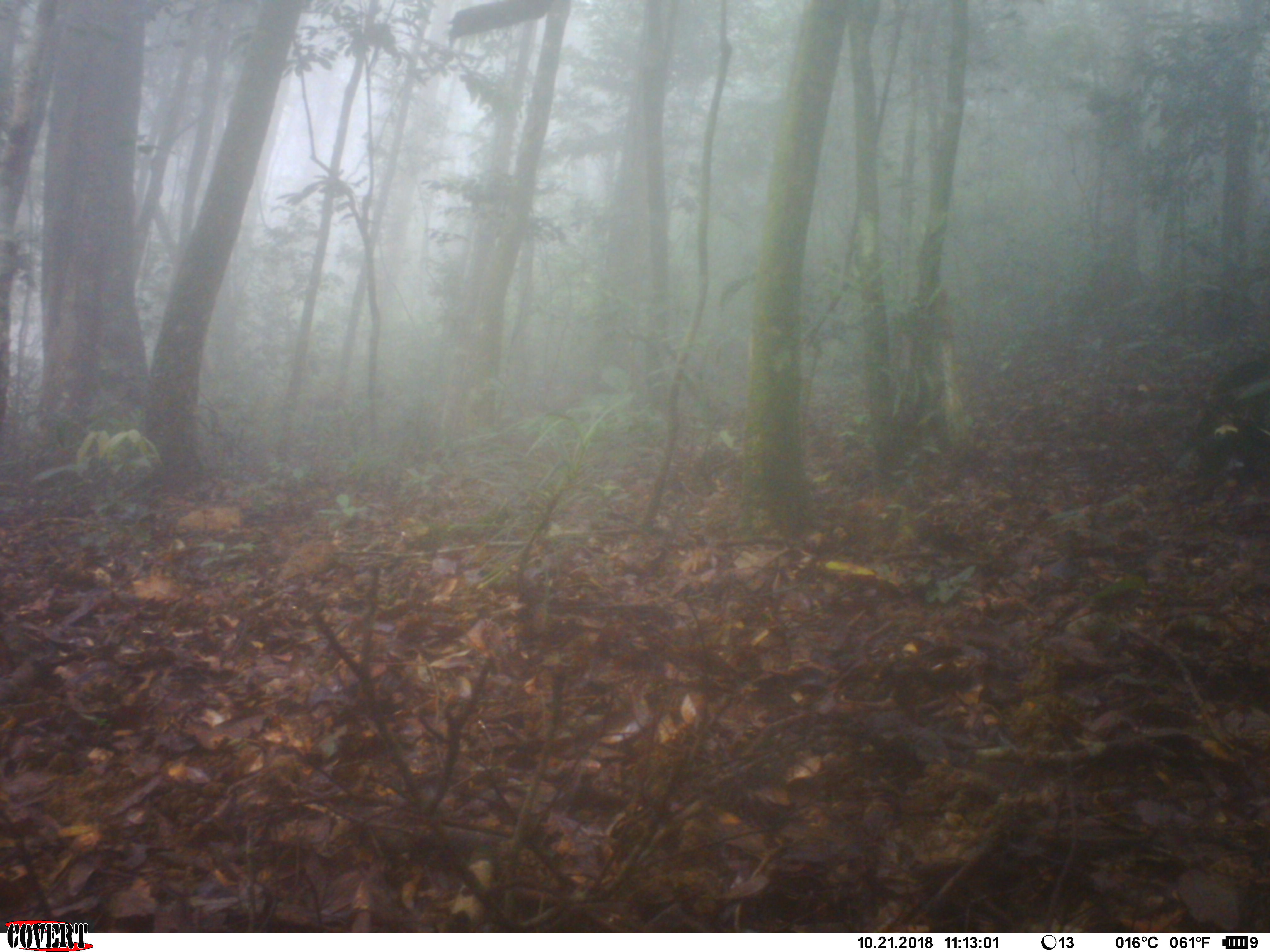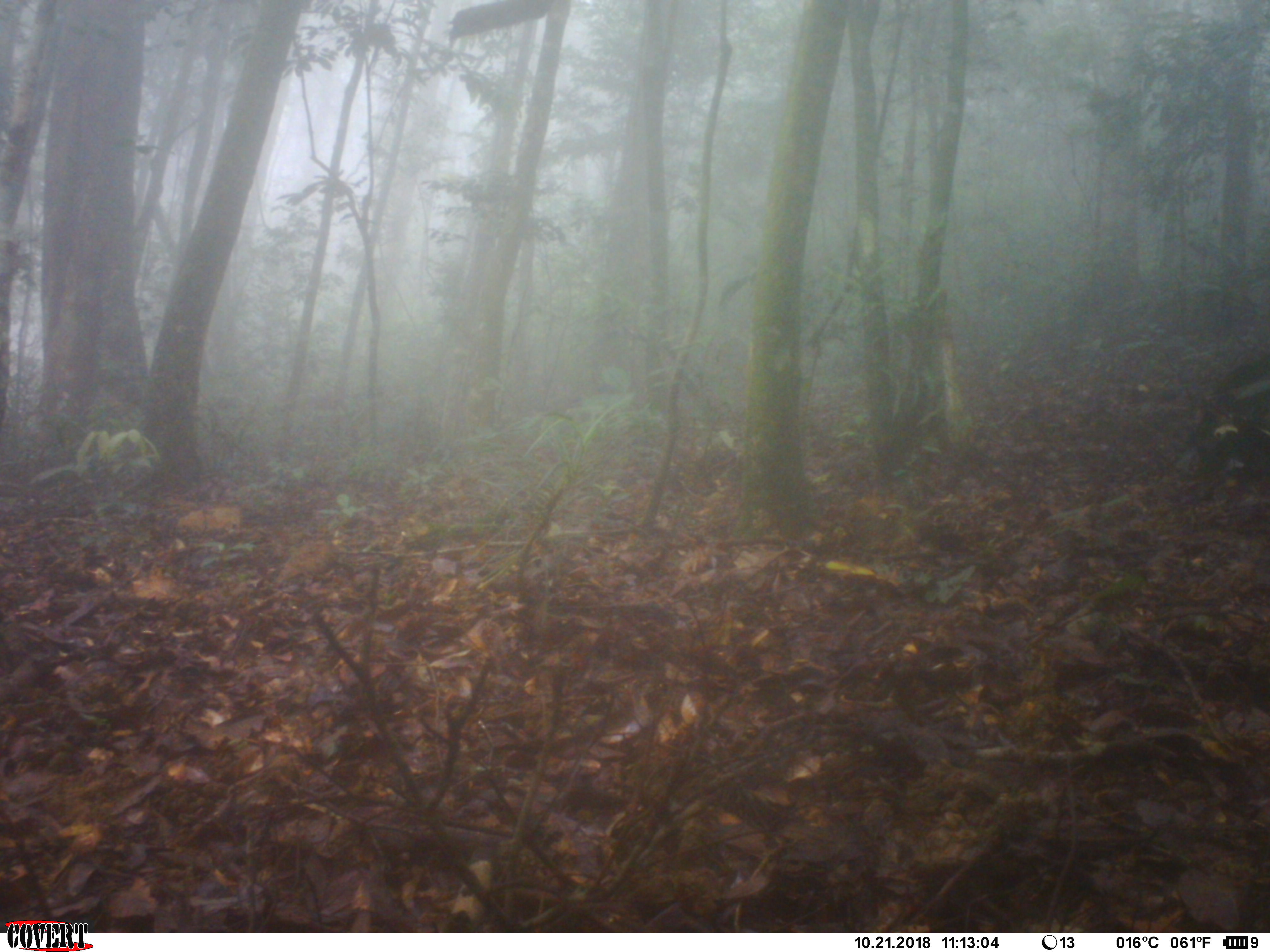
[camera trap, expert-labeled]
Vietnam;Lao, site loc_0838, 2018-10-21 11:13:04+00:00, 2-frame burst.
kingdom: Animalia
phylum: Chordata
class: Mammalia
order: Primates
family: Cercopithecidae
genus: Macaca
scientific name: Macaca arctoides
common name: stump-tailed macaque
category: stump tailed macaque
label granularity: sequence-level